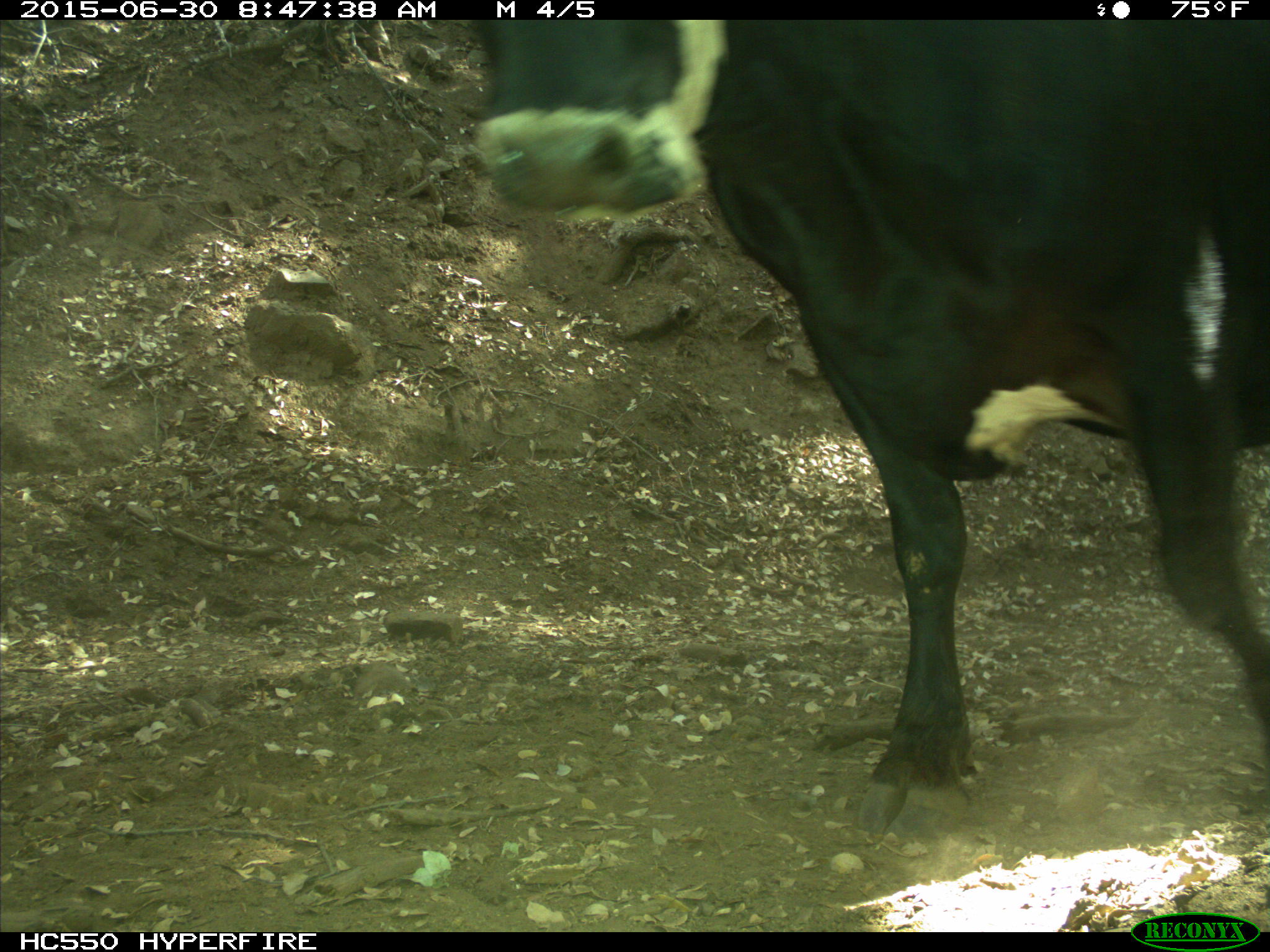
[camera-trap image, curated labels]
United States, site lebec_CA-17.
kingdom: Animalia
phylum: Chordata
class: Mammalia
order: Artiodactyla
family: Bovidae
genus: Bos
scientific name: Bos taurus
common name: domestic cow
Bos taurus (domestic cow).